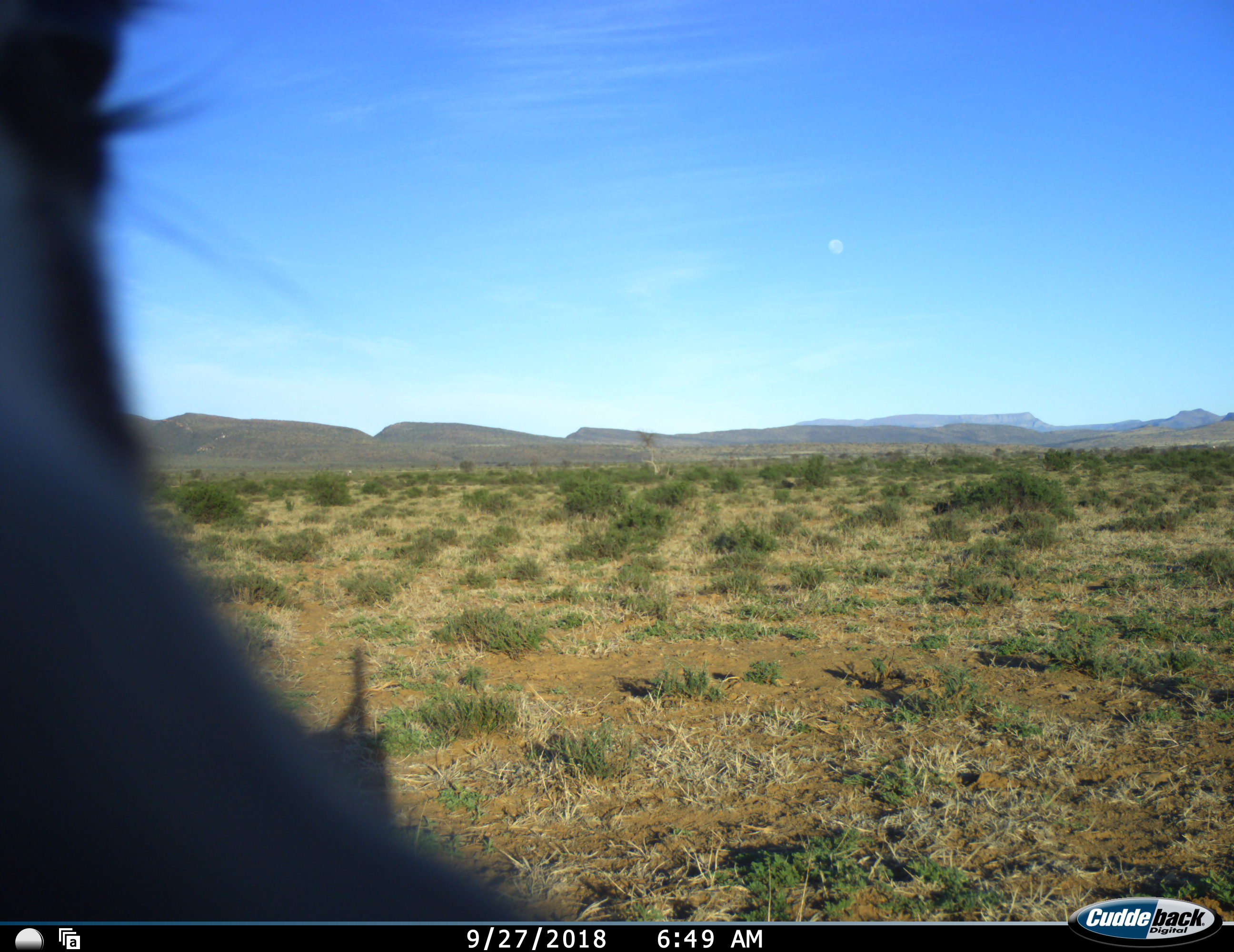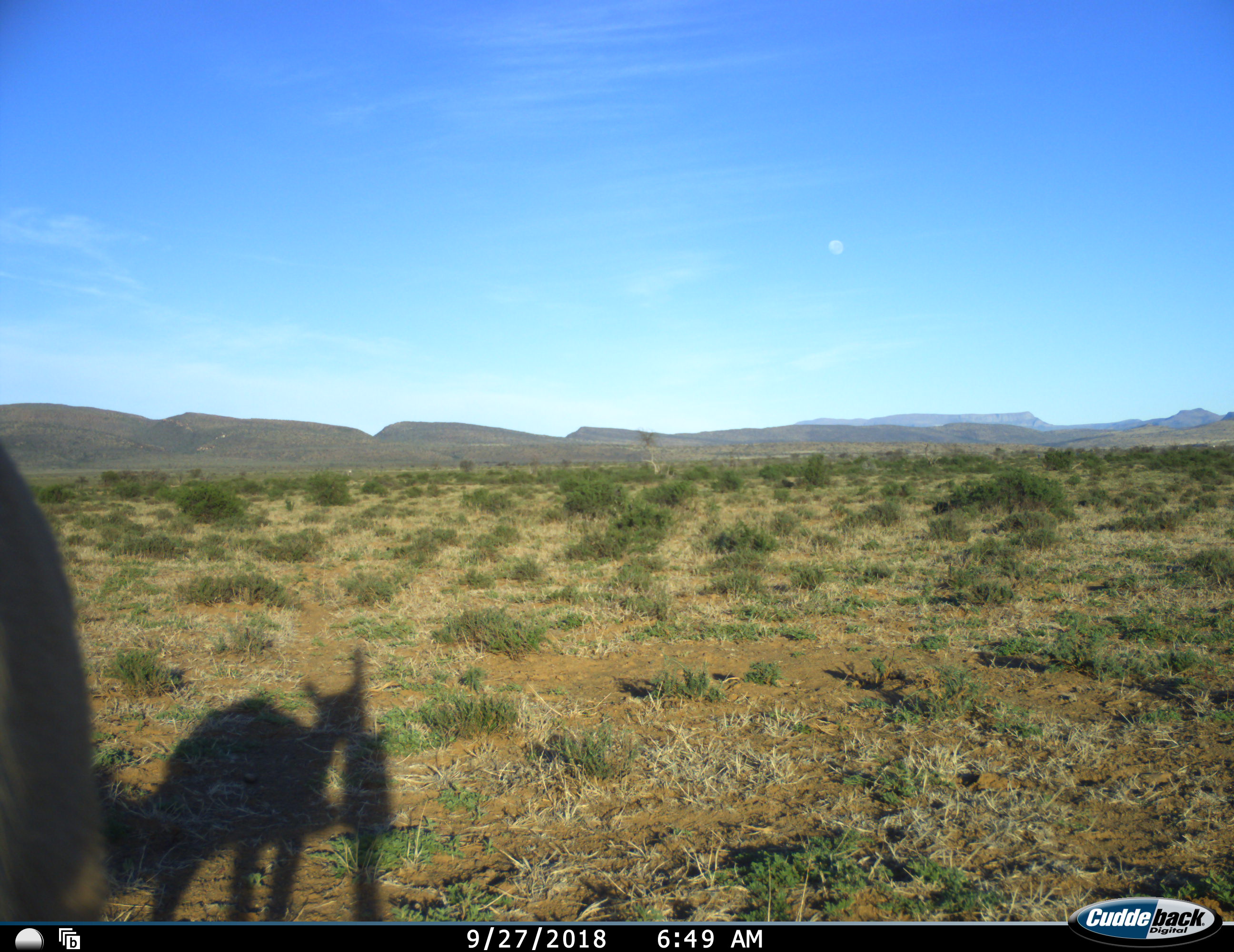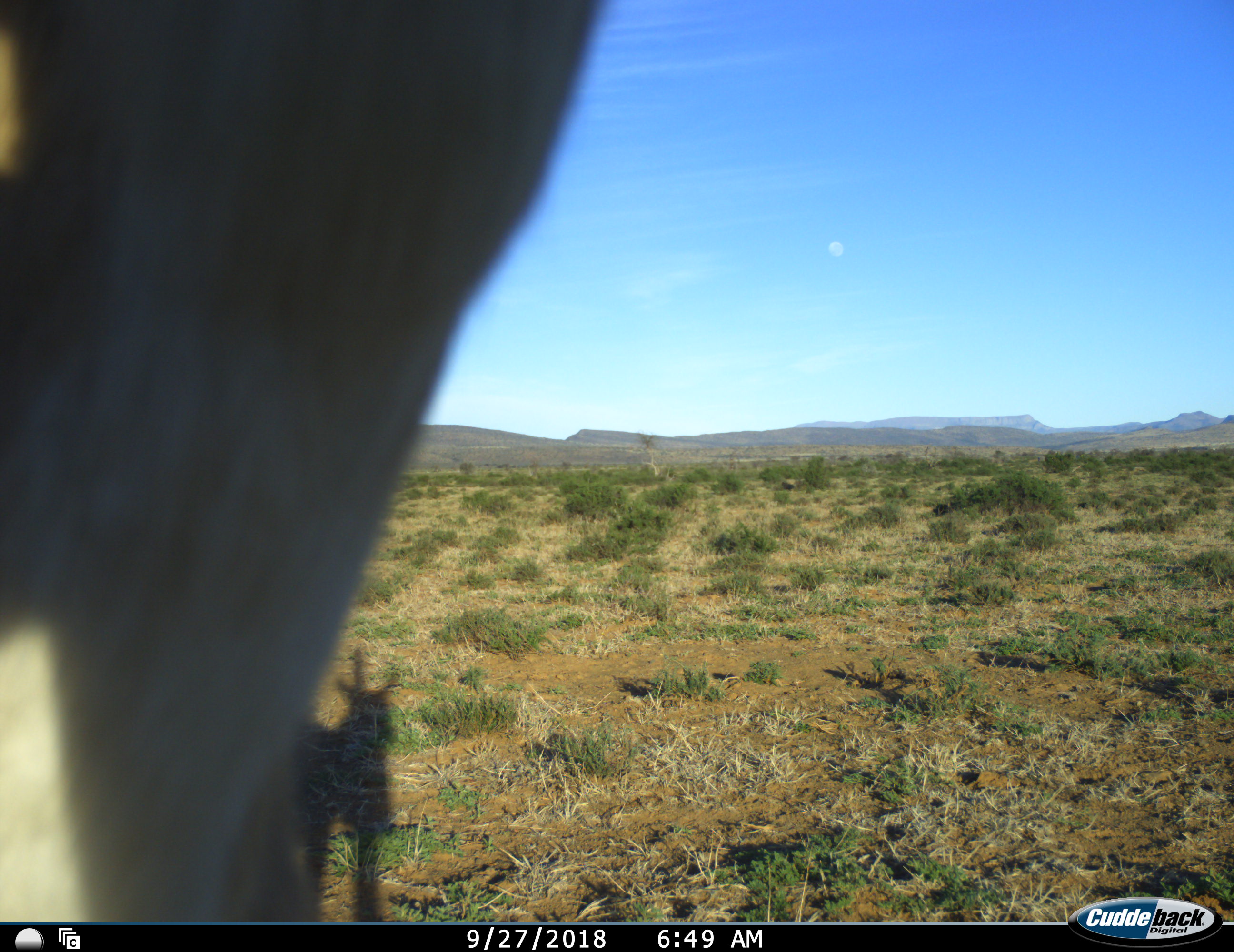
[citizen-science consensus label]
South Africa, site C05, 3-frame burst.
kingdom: Animalia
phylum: Chordata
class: Mammalia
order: Artiodactyla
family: Bovidae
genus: Antidorcas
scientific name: Antidorcas marsupialis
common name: springbok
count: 1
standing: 67%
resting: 0%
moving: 33%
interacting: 17%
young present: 17%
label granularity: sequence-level